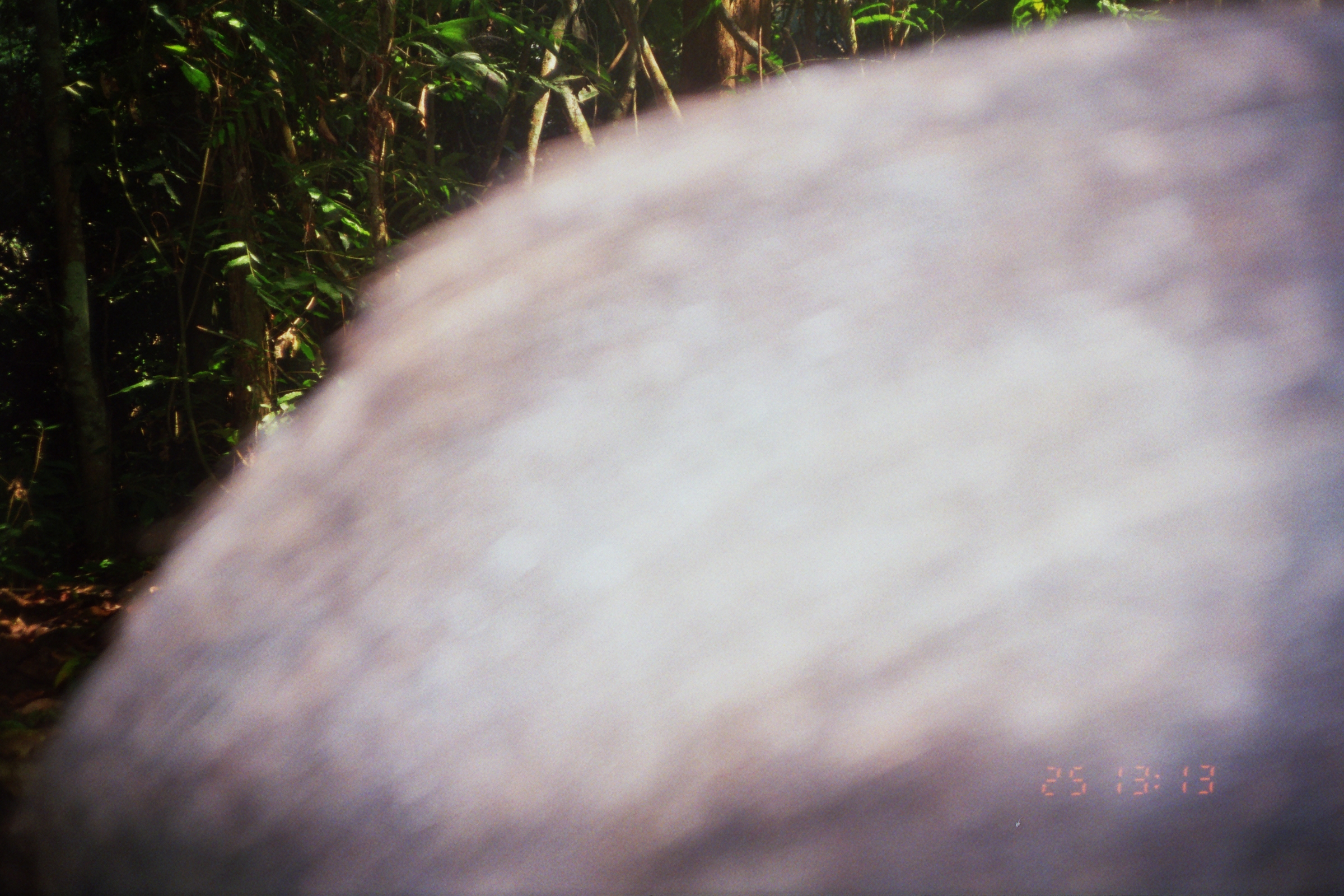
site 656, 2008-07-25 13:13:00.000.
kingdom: Animalia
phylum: Chordata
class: Mammalia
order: Artiodactyla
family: Tayassuidae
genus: Tayassu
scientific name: Tayassu pecari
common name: white-lipped peccary